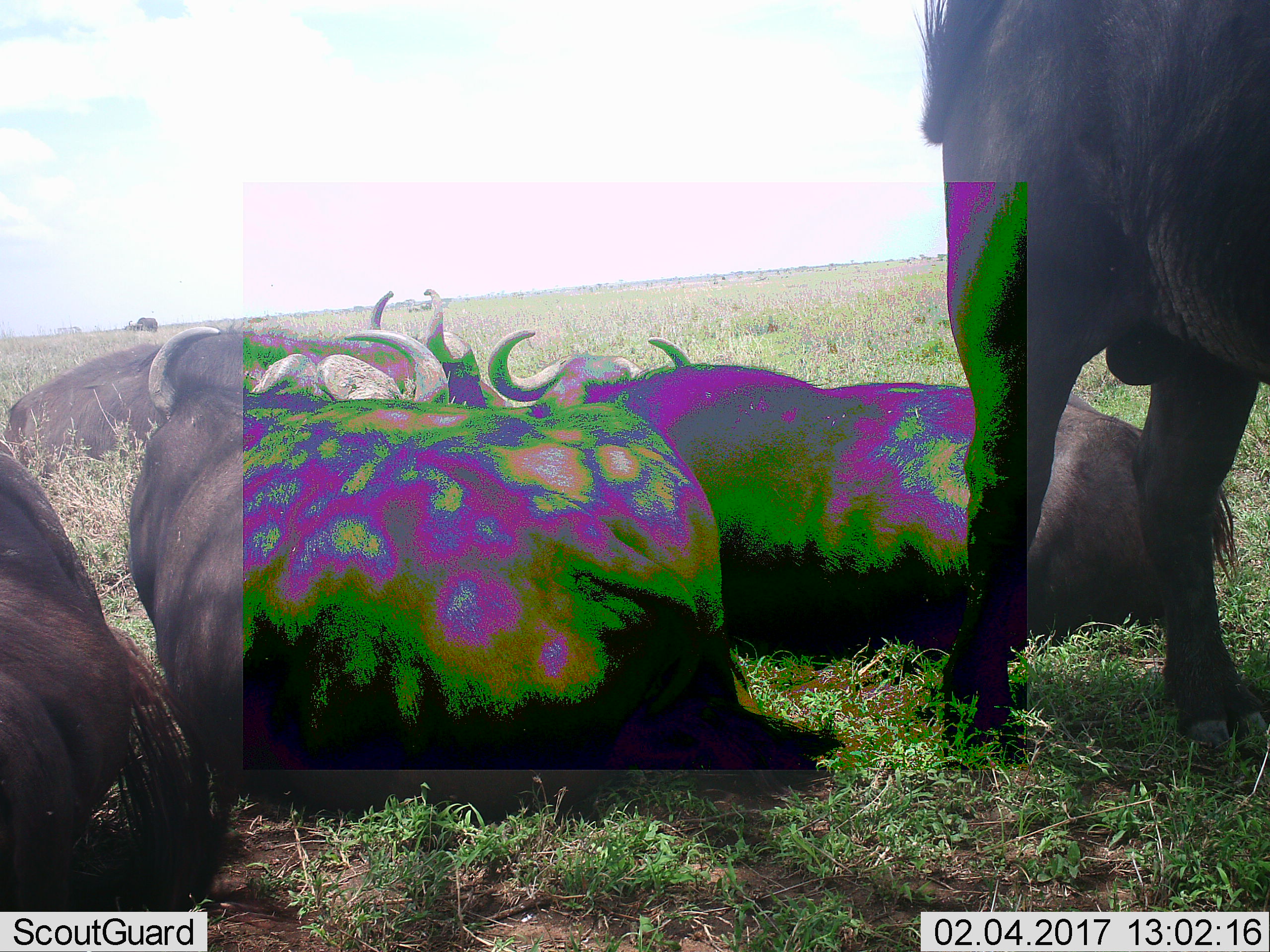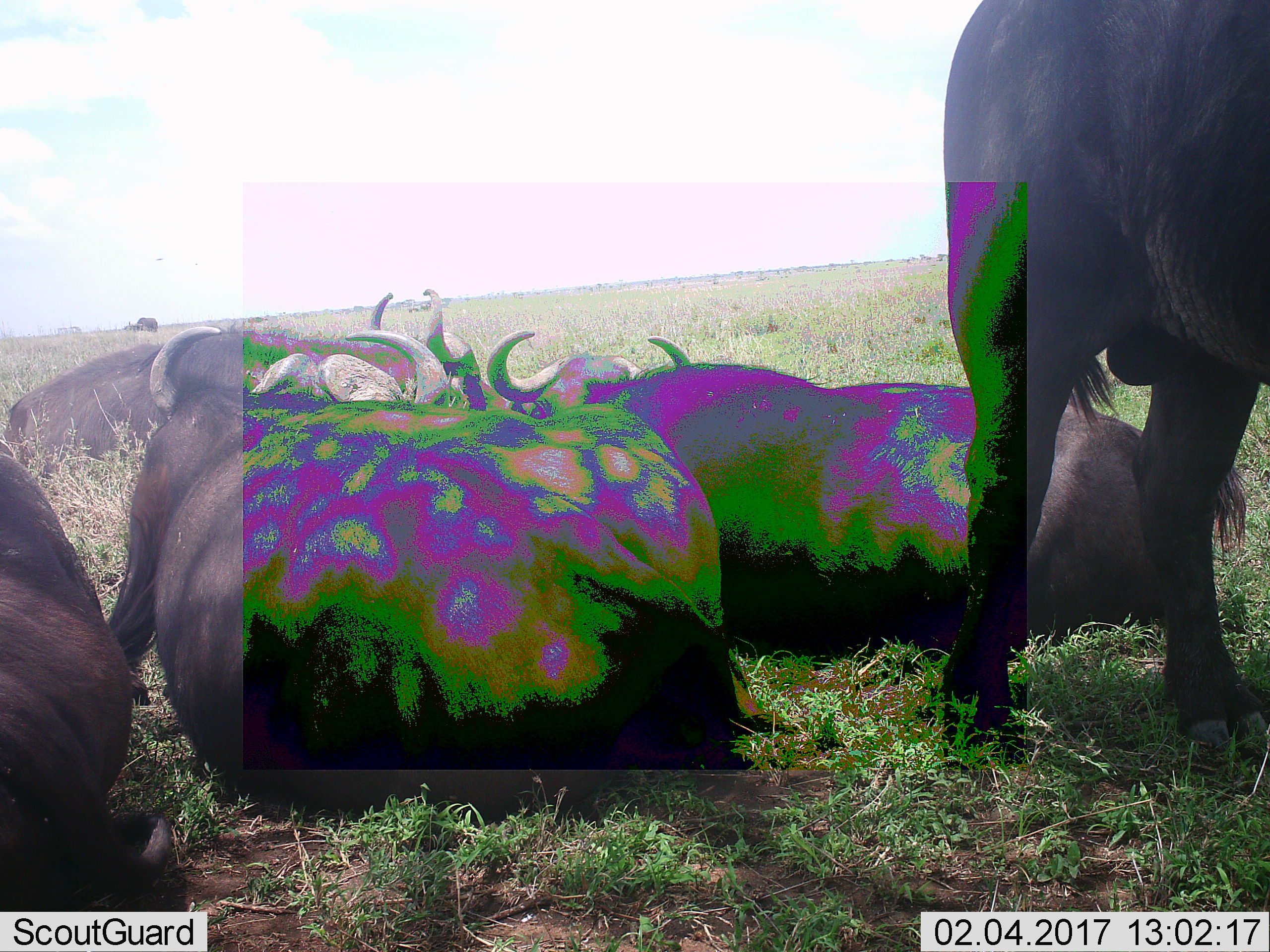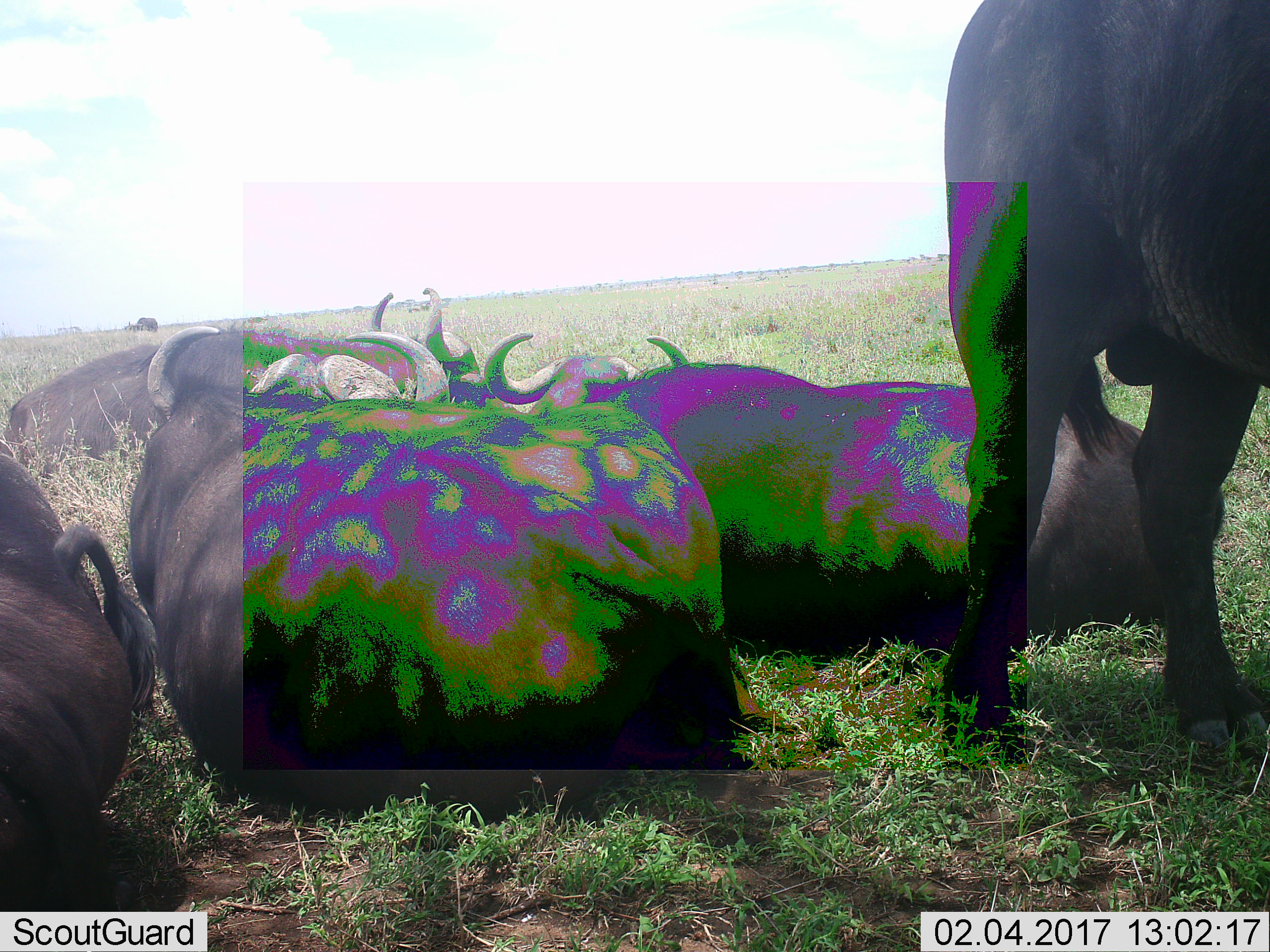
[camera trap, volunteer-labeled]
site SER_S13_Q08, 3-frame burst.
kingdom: Animalia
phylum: Chordata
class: Mammalia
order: Artiodactyla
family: Bovidae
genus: Syncerus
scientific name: Syncerus caffer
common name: african buffalo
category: buffalo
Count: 5.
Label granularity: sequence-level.